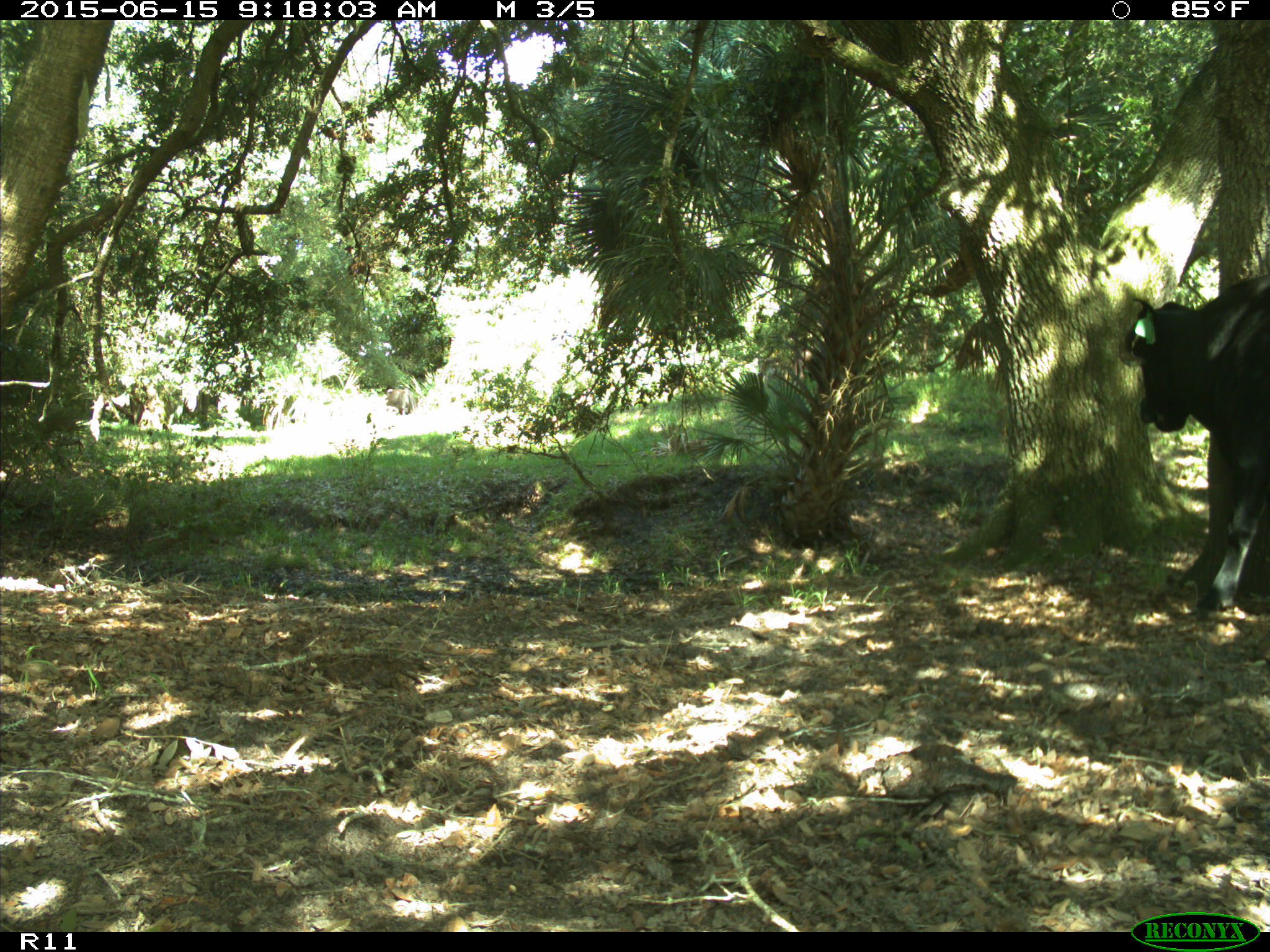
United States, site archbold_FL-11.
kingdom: Animalia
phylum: Chordata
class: Mammalia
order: Artiodactyla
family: Bovidae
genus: Bos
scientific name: Bos taurus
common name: domestic cow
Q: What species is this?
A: Bos taurus (domestic cow).